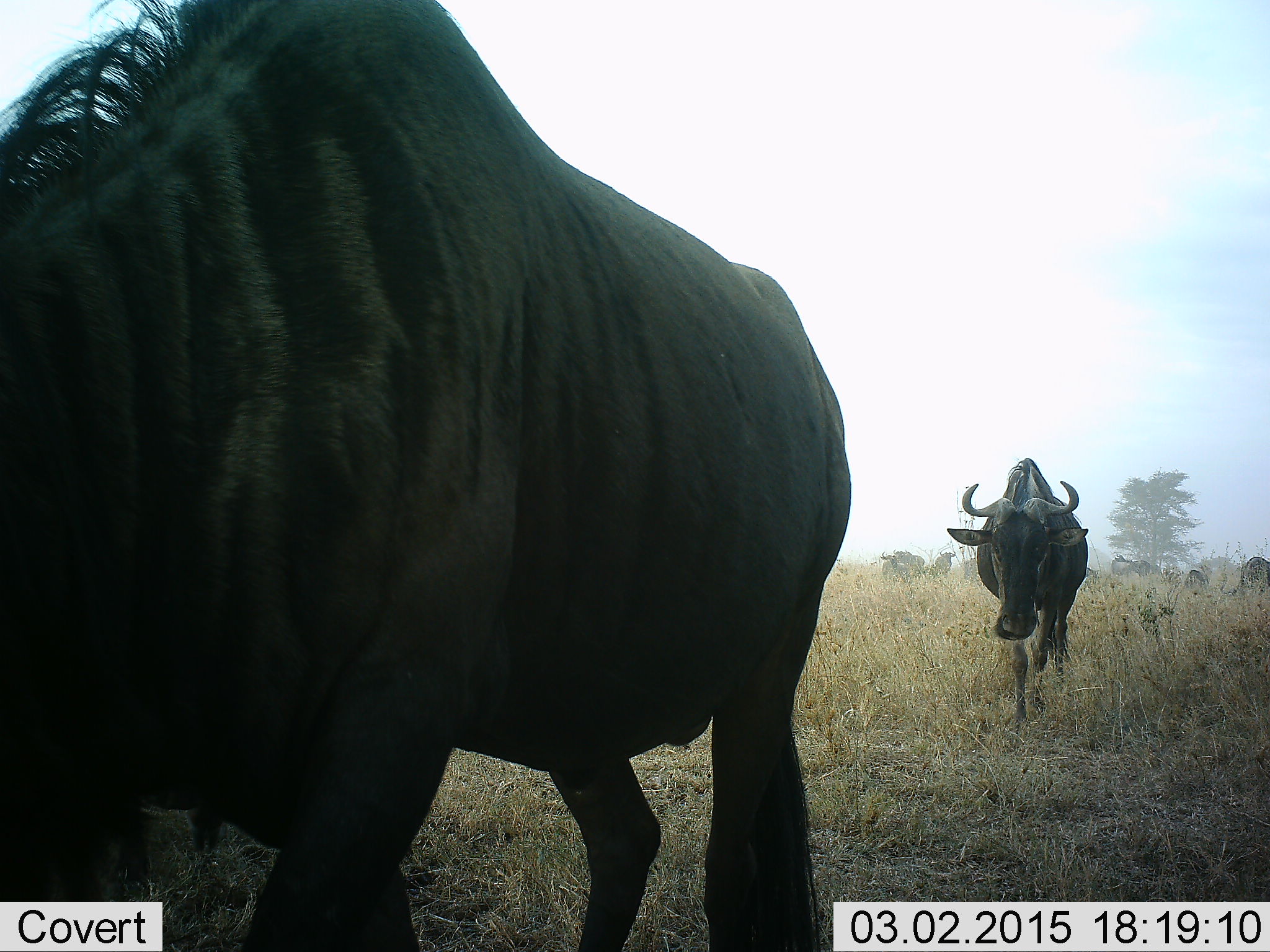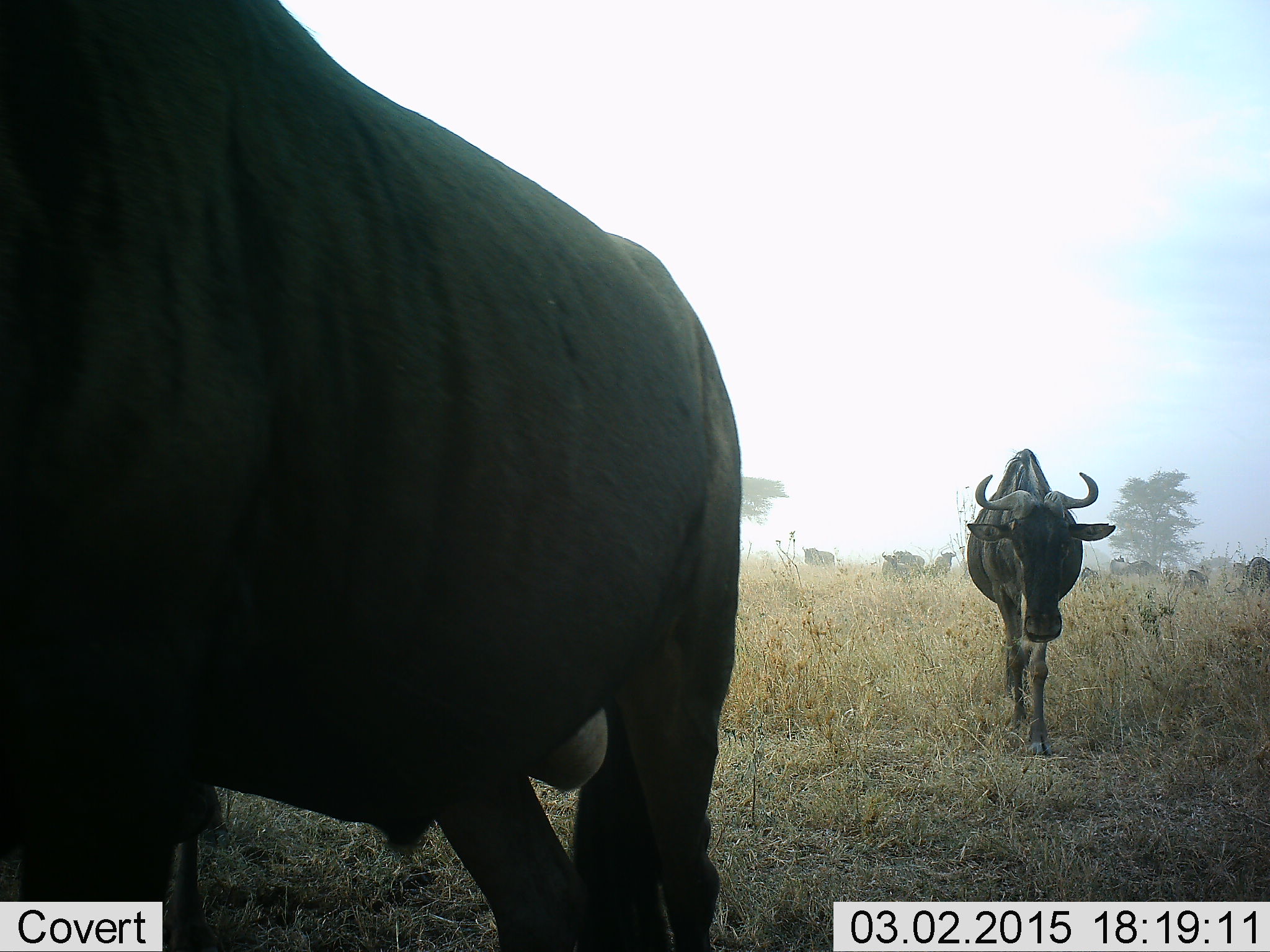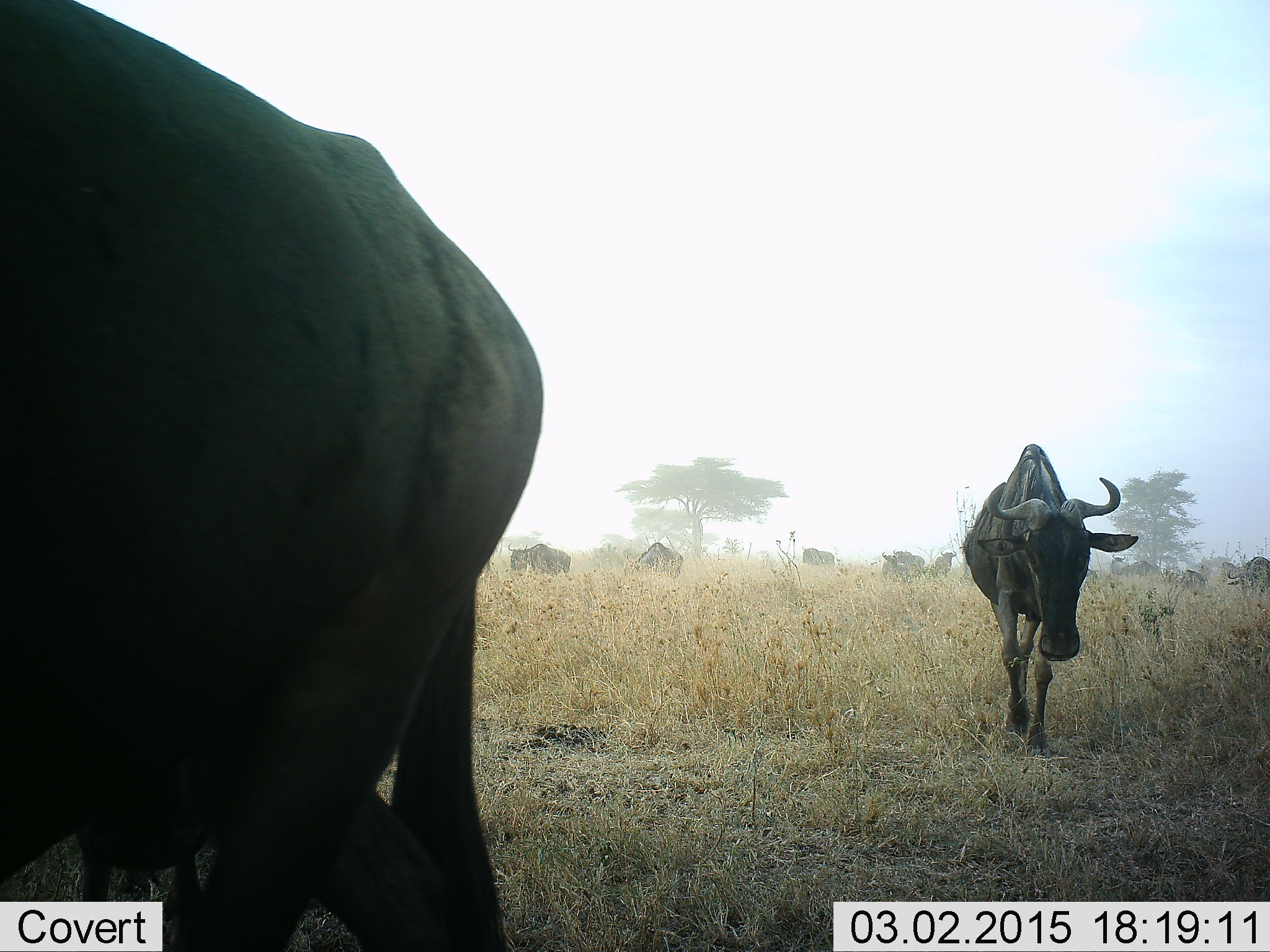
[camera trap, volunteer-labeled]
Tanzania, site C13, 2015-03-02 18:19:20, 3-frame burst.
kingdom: Animalia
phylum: Chordata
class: Mammalia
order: Artiodactyla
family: Bovidae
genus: Connochaetes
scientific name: Connochaetes taurinus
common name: blue wildebeest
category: wildebeest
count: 11-50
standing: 50%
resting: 17%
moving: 100%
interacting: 0%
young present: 0%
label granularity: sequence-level